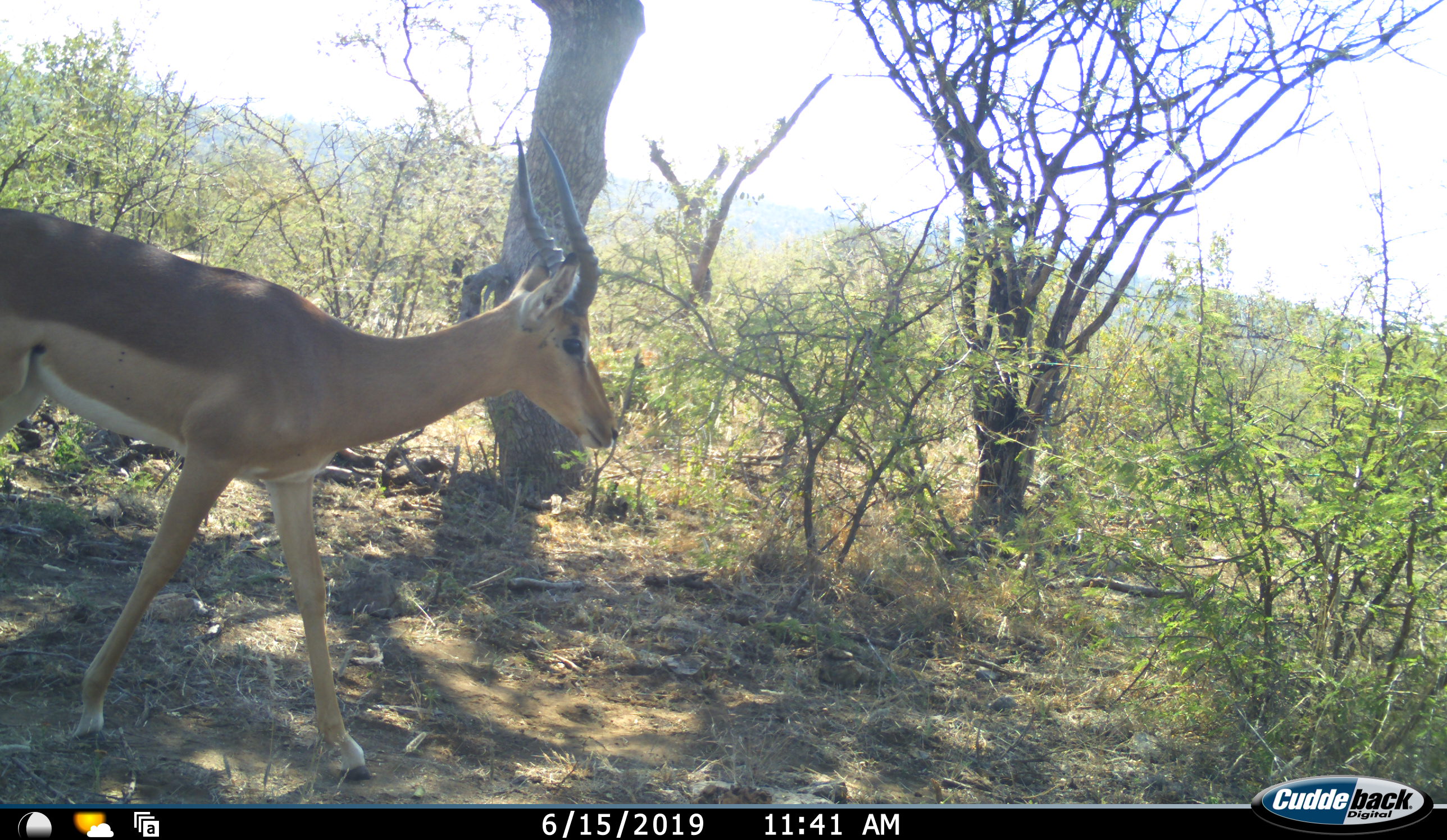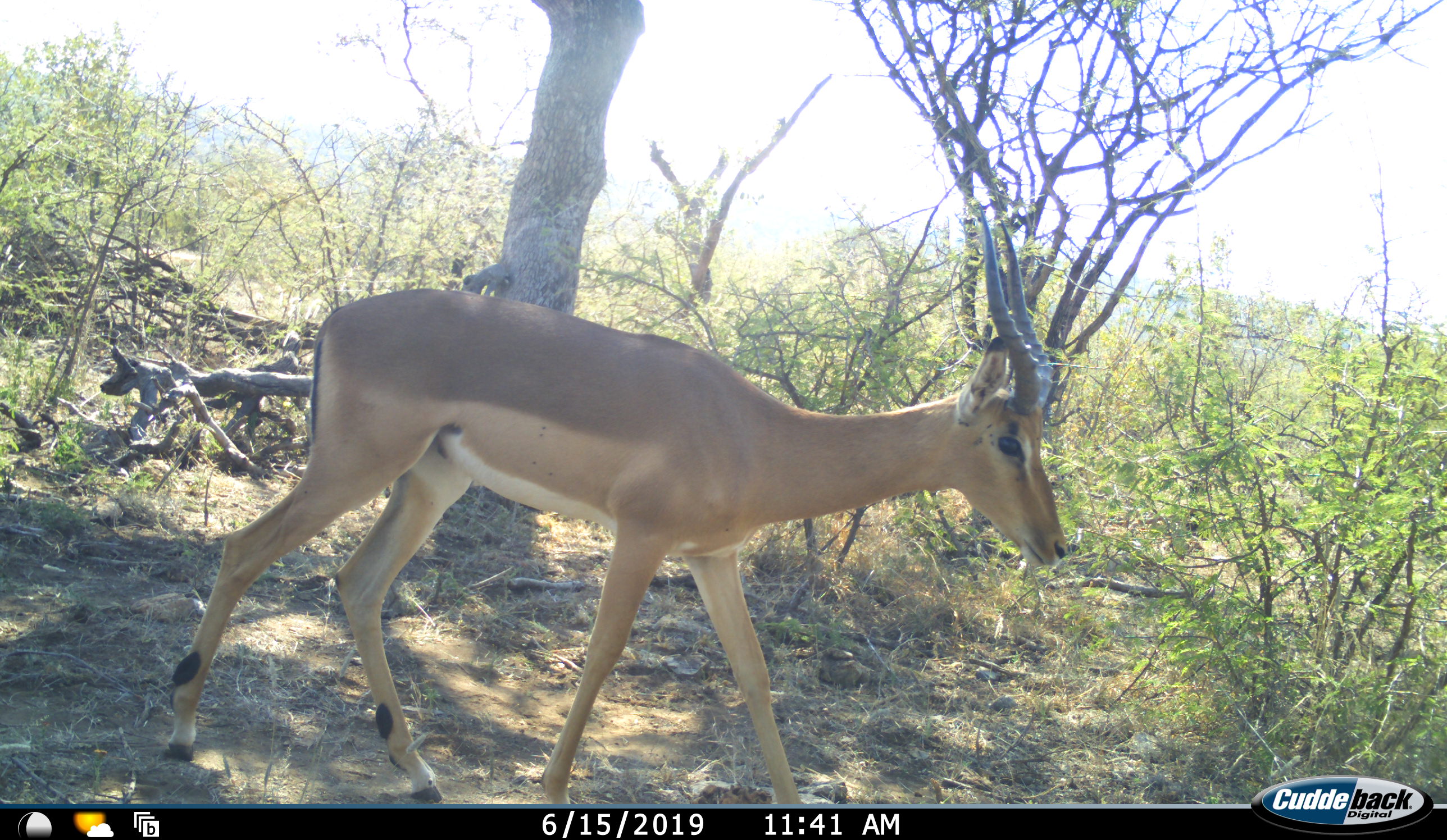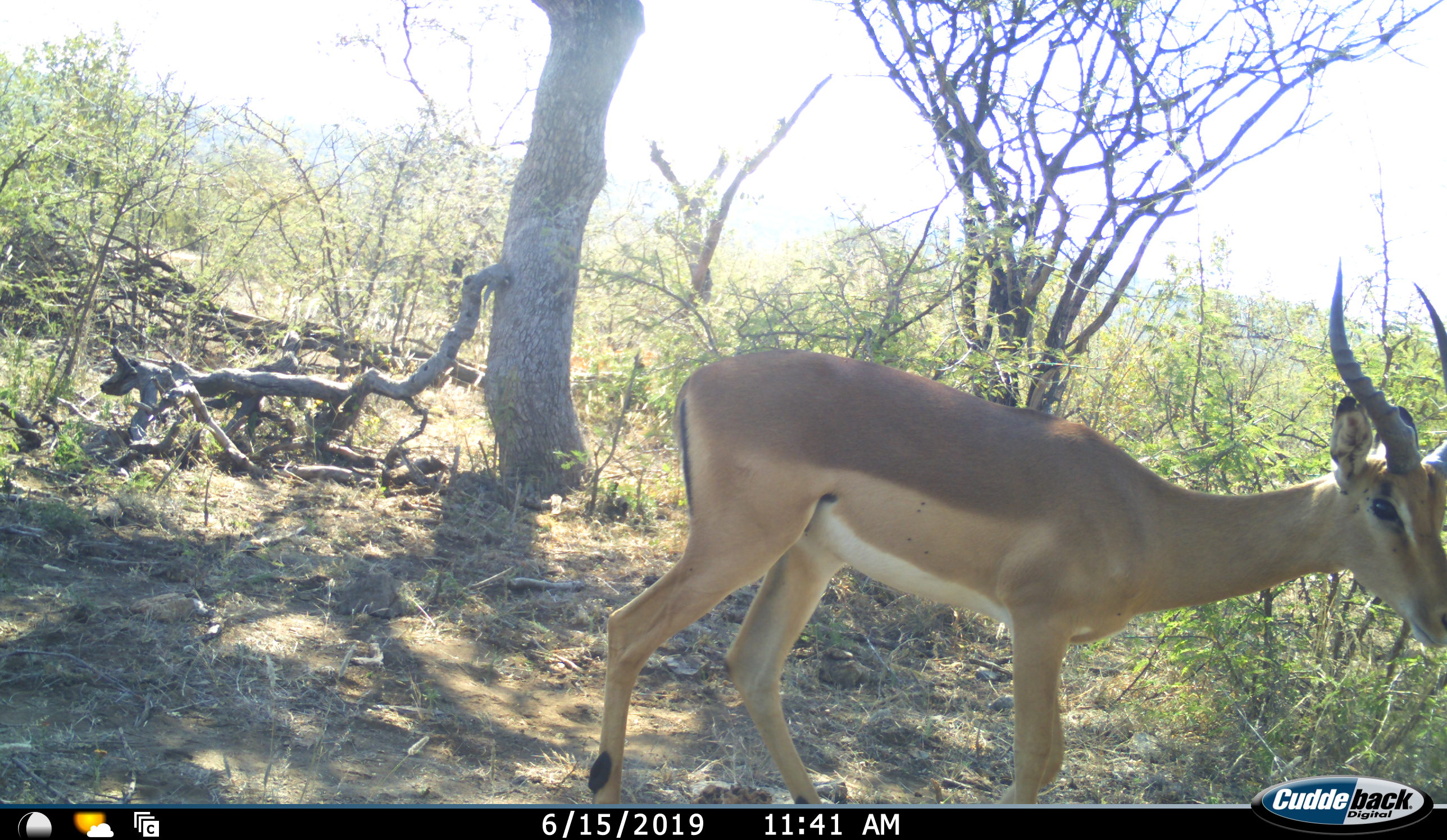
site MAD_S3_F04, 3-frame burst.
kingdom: Animalia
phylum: Chordata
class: Mammalia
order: Artiodactyla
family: Bovidae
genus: Aepyceros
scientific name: Aepyceros melampus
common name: impala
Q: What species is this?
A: Impala (Aepyceros melampus).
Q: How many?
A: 1.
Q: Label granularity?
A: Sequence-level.